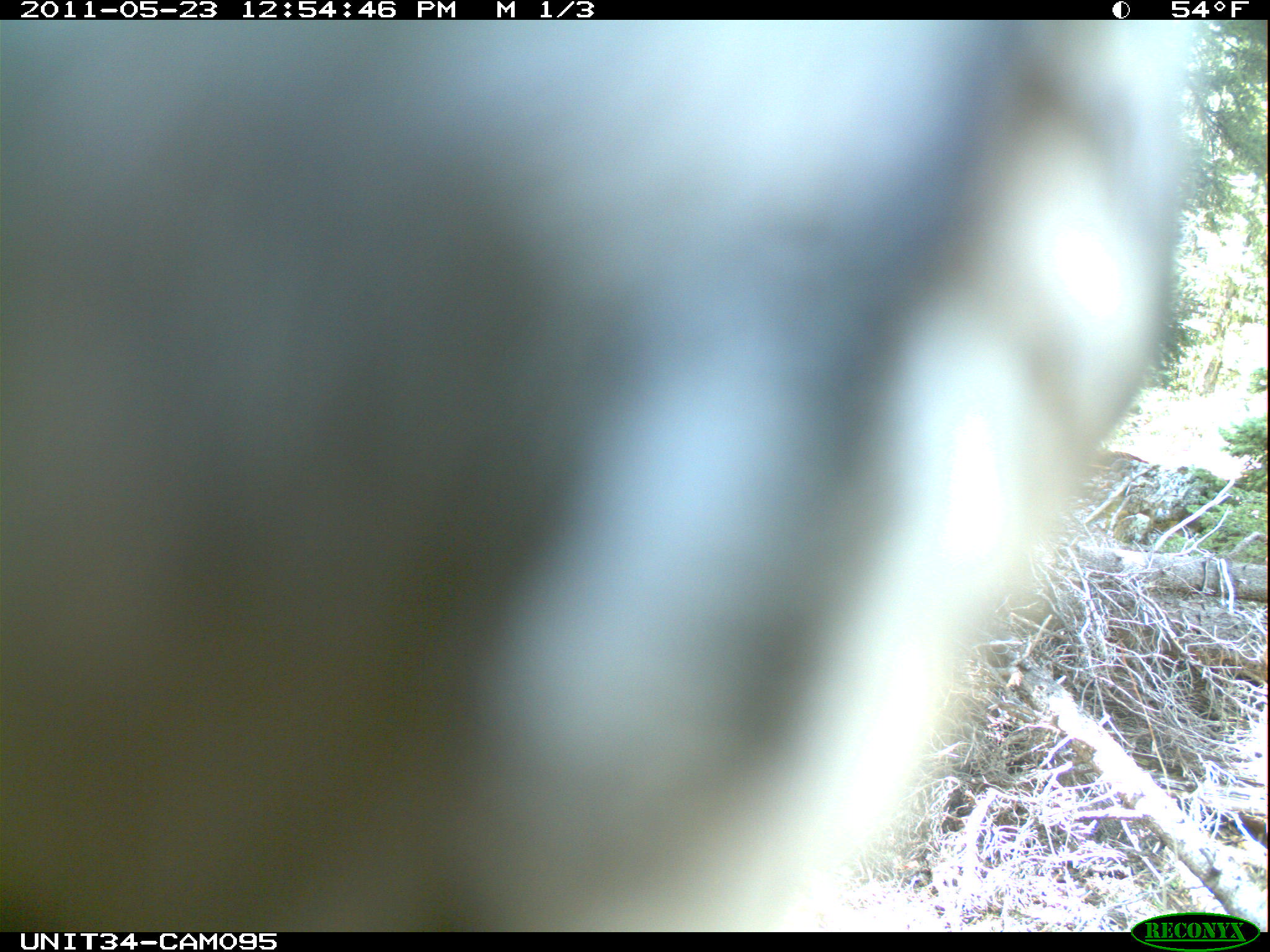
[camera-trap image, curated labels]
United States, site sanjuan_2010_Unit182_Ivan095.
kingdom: Animalia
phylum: Chordata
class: Aves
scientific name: Aves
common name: birds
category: unidentified bird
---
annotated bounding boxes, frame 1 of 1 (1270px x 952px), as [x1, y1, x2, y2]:
animal: [4, 19, 1186, 931]